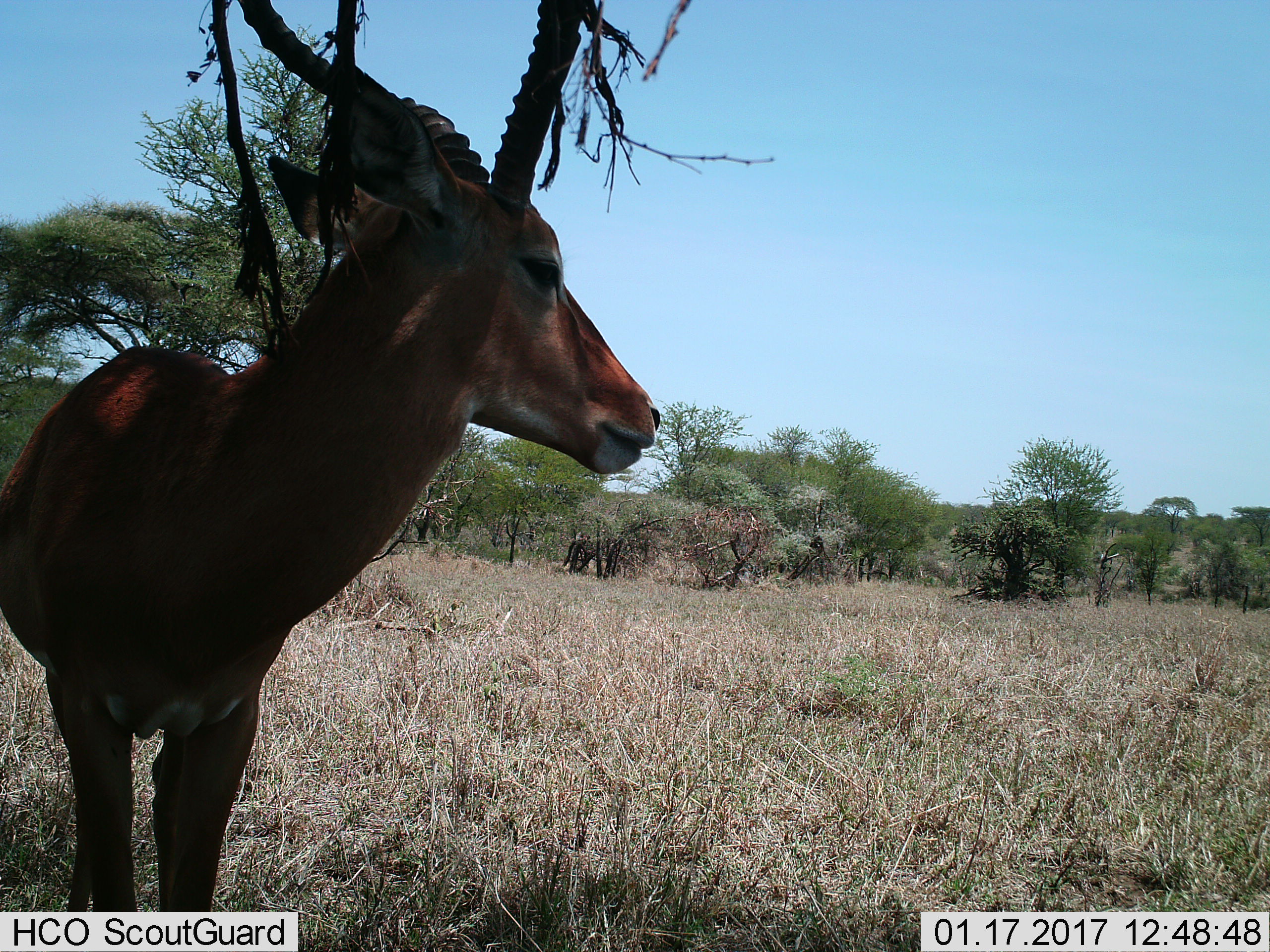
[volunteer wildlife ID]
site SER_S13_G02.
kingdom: Animalia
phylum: Chordata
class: Mammalia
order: Artiodactyla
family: Bovidae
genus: Aepyceros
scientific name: Aepyceros melampus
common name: impala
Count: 1.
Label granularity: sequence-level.